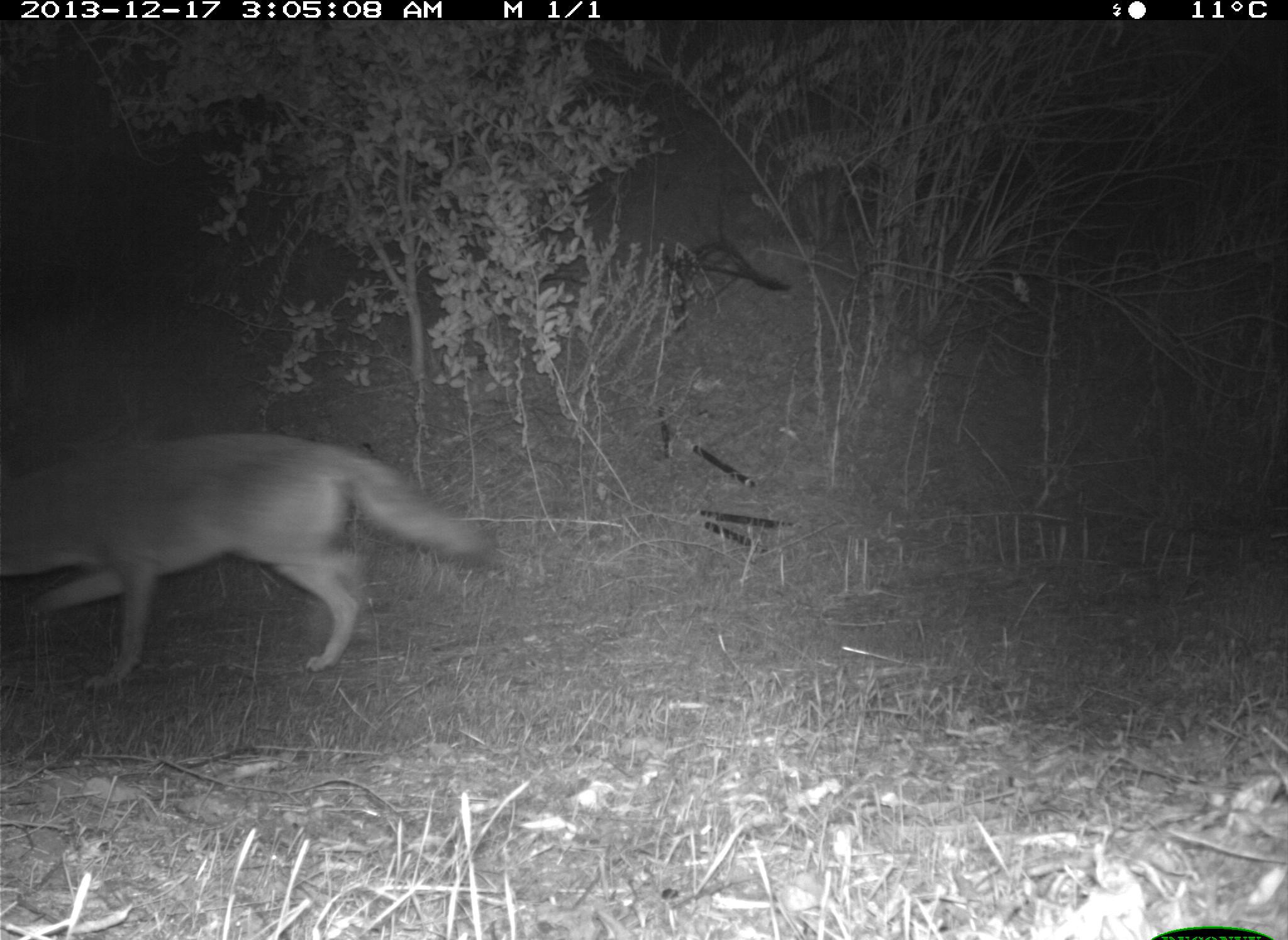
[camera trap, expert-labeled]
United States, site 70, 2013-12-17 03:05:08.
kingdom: Animalia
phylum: Chordata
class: Mammalia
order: Carnivora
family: Canidae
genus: Canis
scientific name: Canis latrans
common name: coyote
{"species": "coyote (Canis latrans)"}